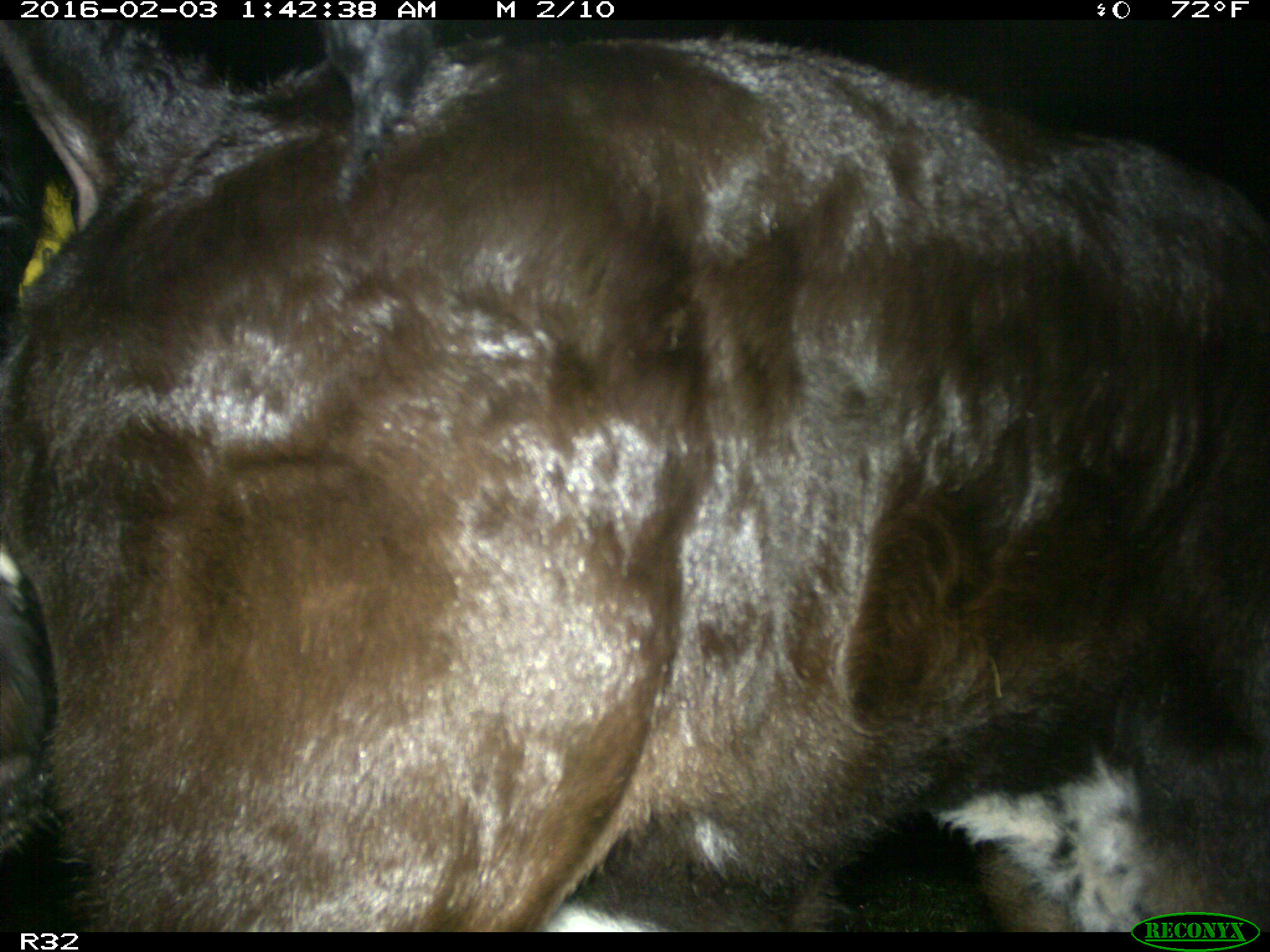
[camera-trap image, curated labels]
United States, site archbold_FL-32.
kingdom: Animalia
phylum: Chordata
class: Mammalia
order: Artiodactyla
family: Bovidae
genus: Bos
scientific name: Bos taurus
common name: domestic cow